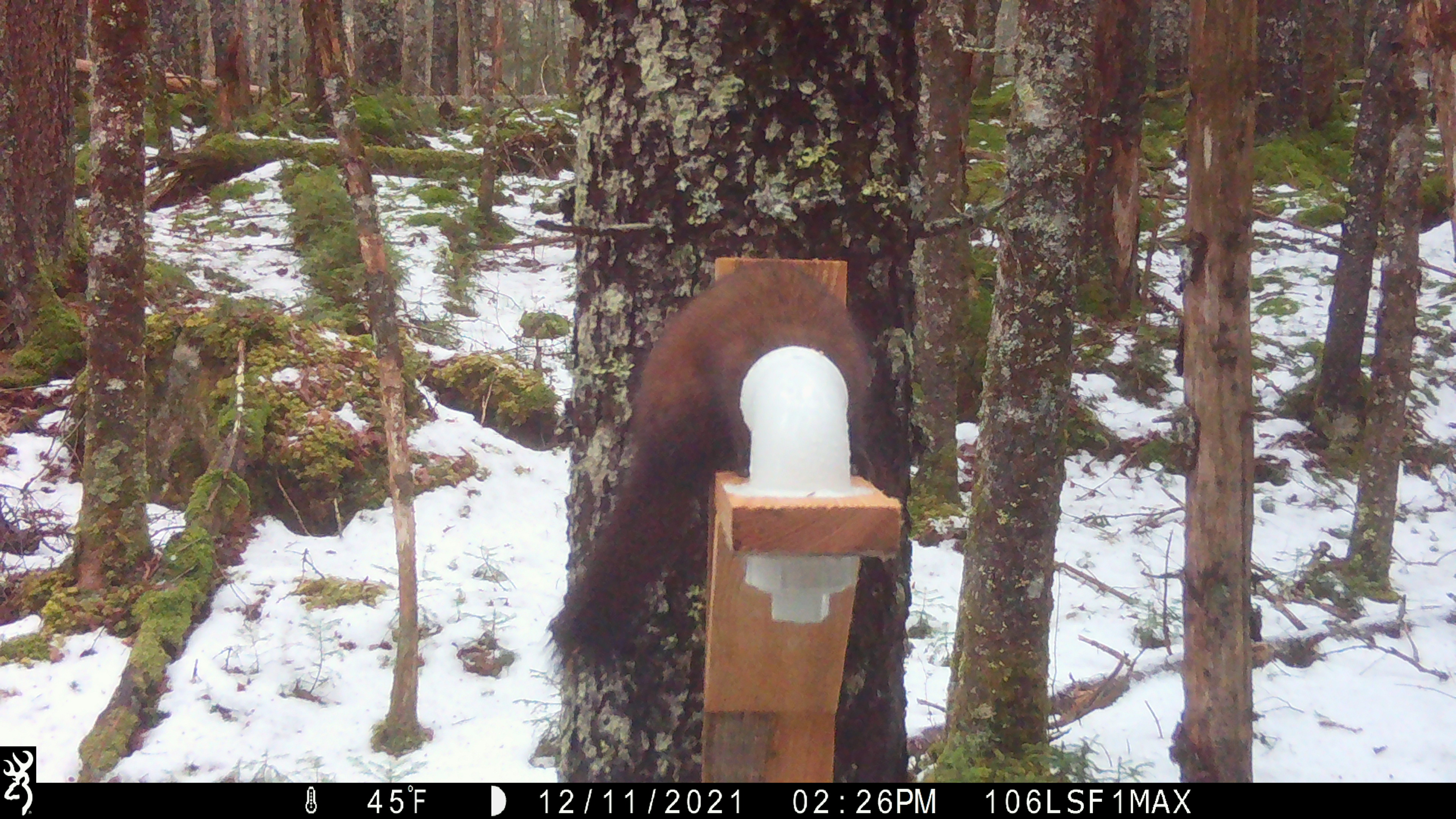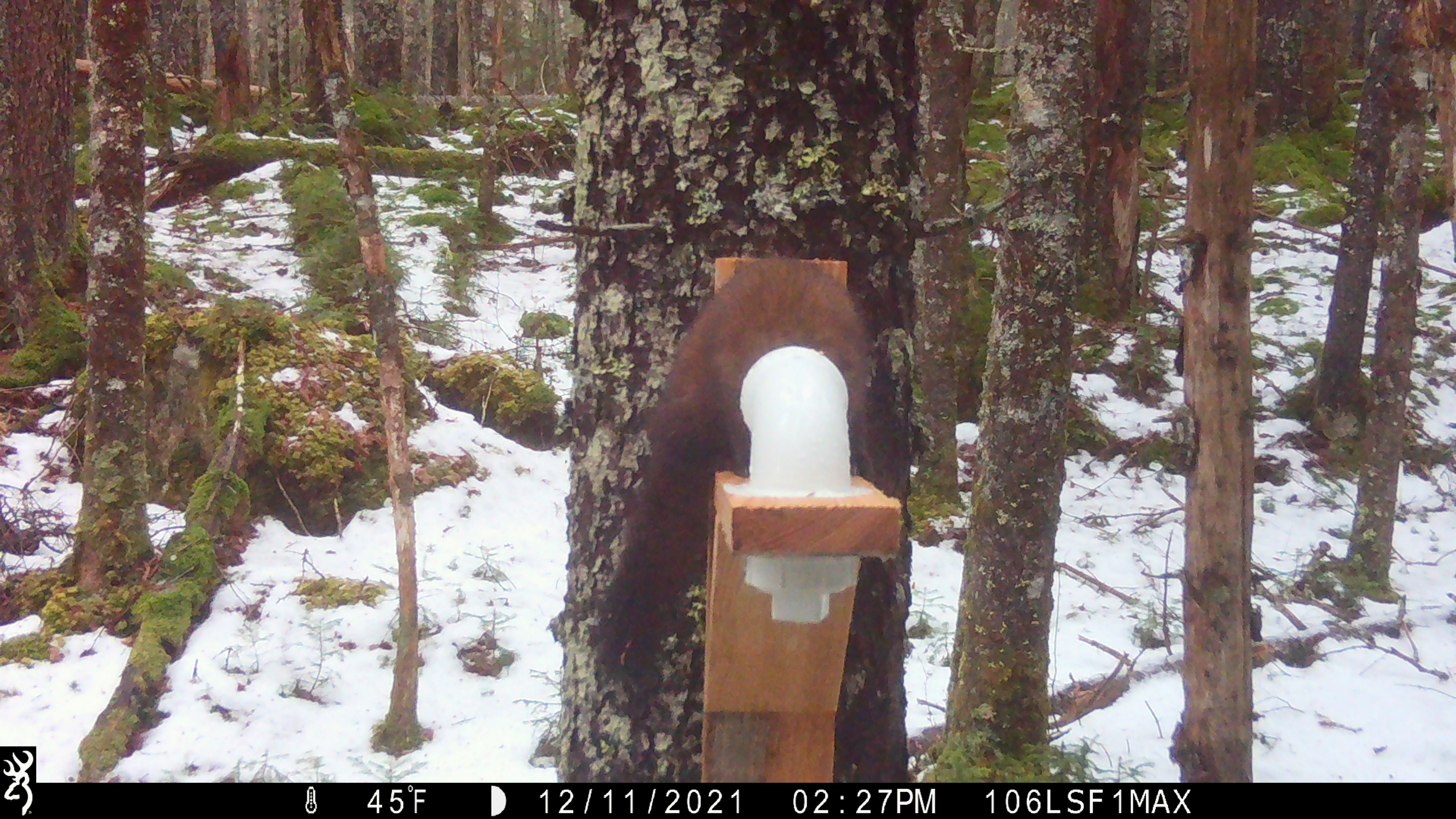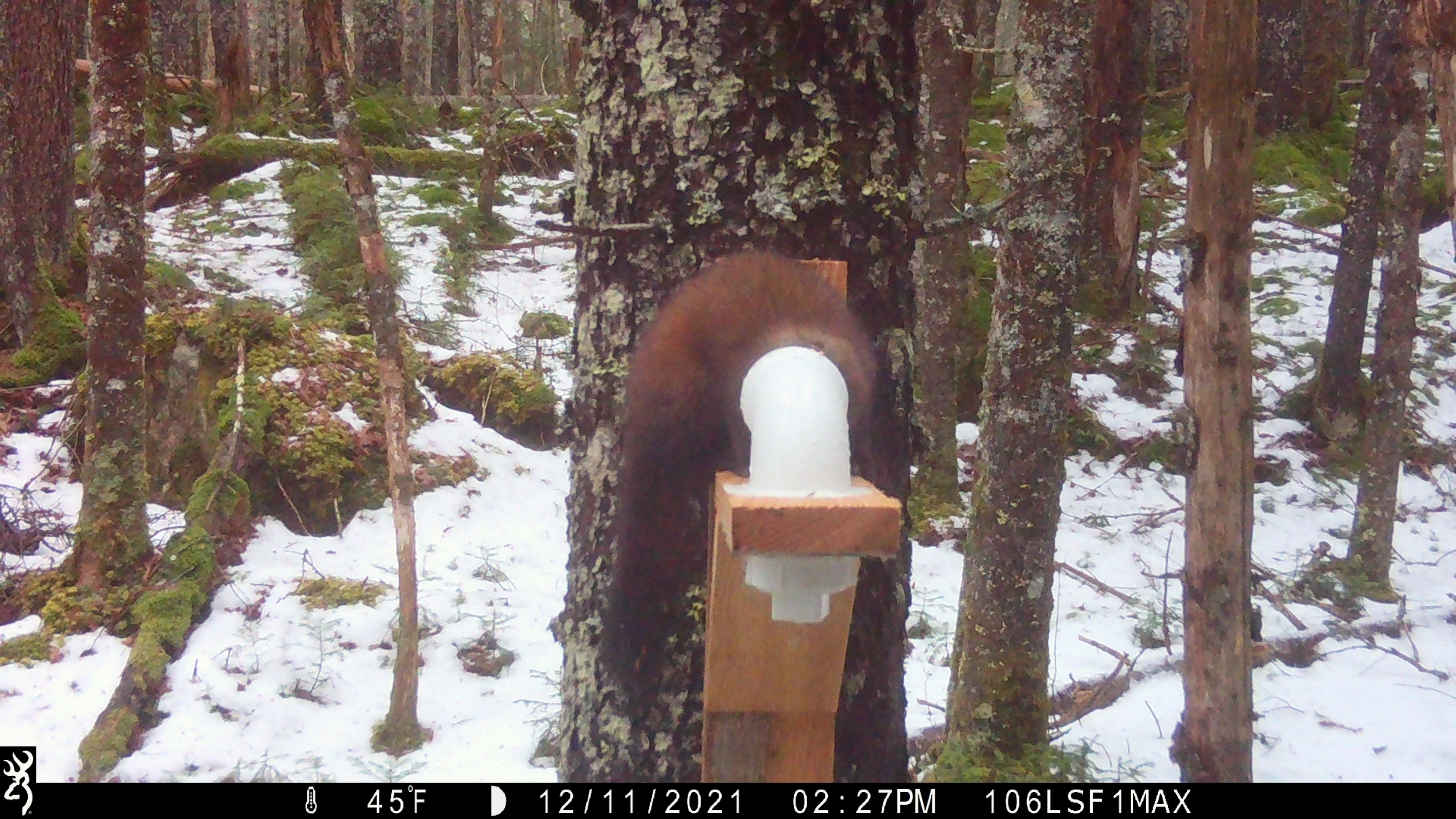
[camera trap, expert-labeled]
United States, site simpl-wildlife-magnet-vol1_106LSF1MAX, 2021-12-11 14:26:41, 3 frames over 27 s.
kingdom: Animalia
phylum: Chordata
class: Mammalia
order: Carnivora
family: Mustelidae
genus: Martes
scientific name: Martes americana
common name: american marten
American marten (Martes americana).